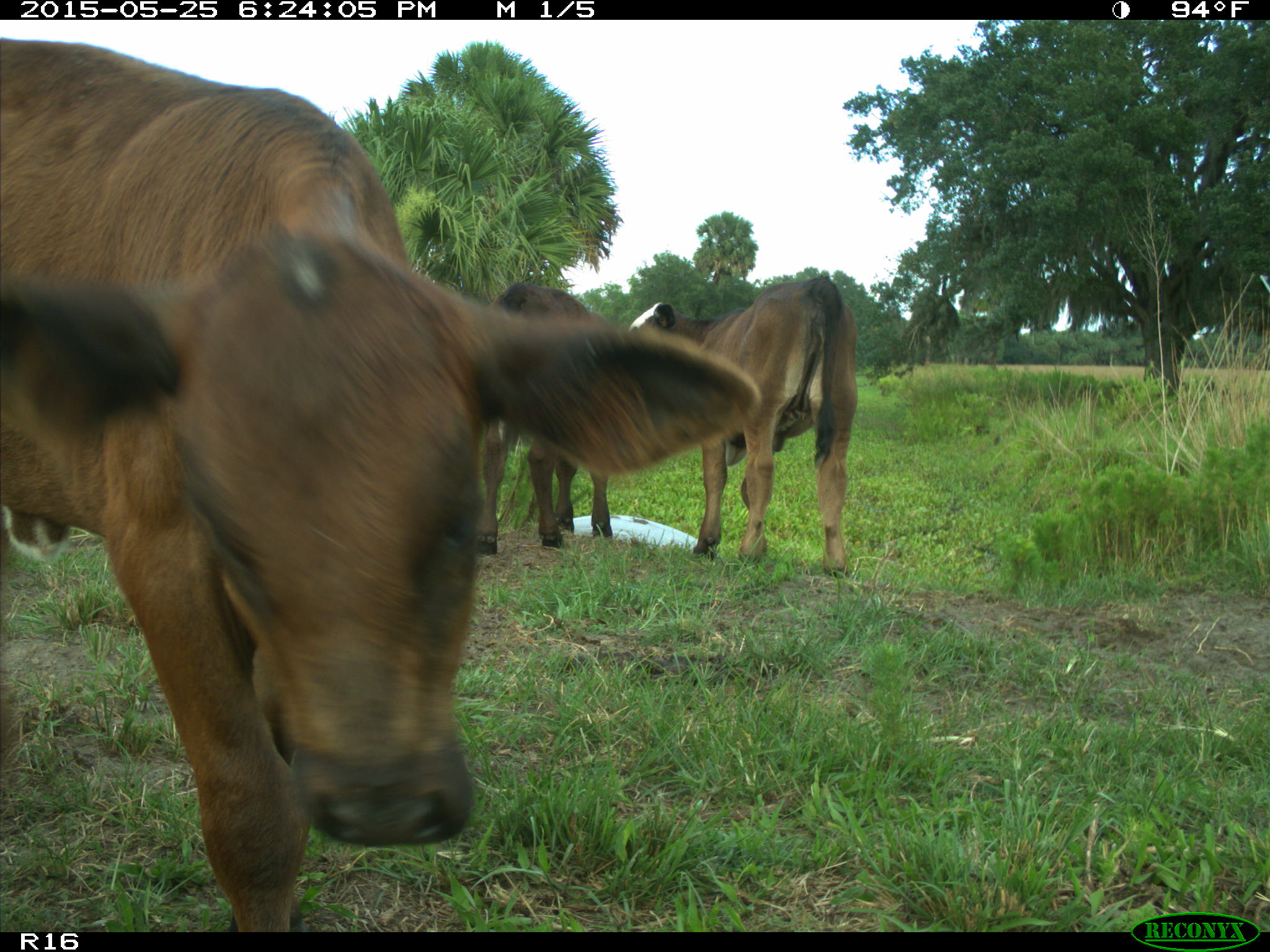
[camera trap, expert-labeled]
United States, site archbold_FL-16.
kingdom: Animalia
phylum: Chordata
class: Mammalia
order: Artiodactyla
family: Bovidae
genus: Bos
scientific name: Bos taurus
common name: domestic cow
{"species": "Bos taurus (domestic cow)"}